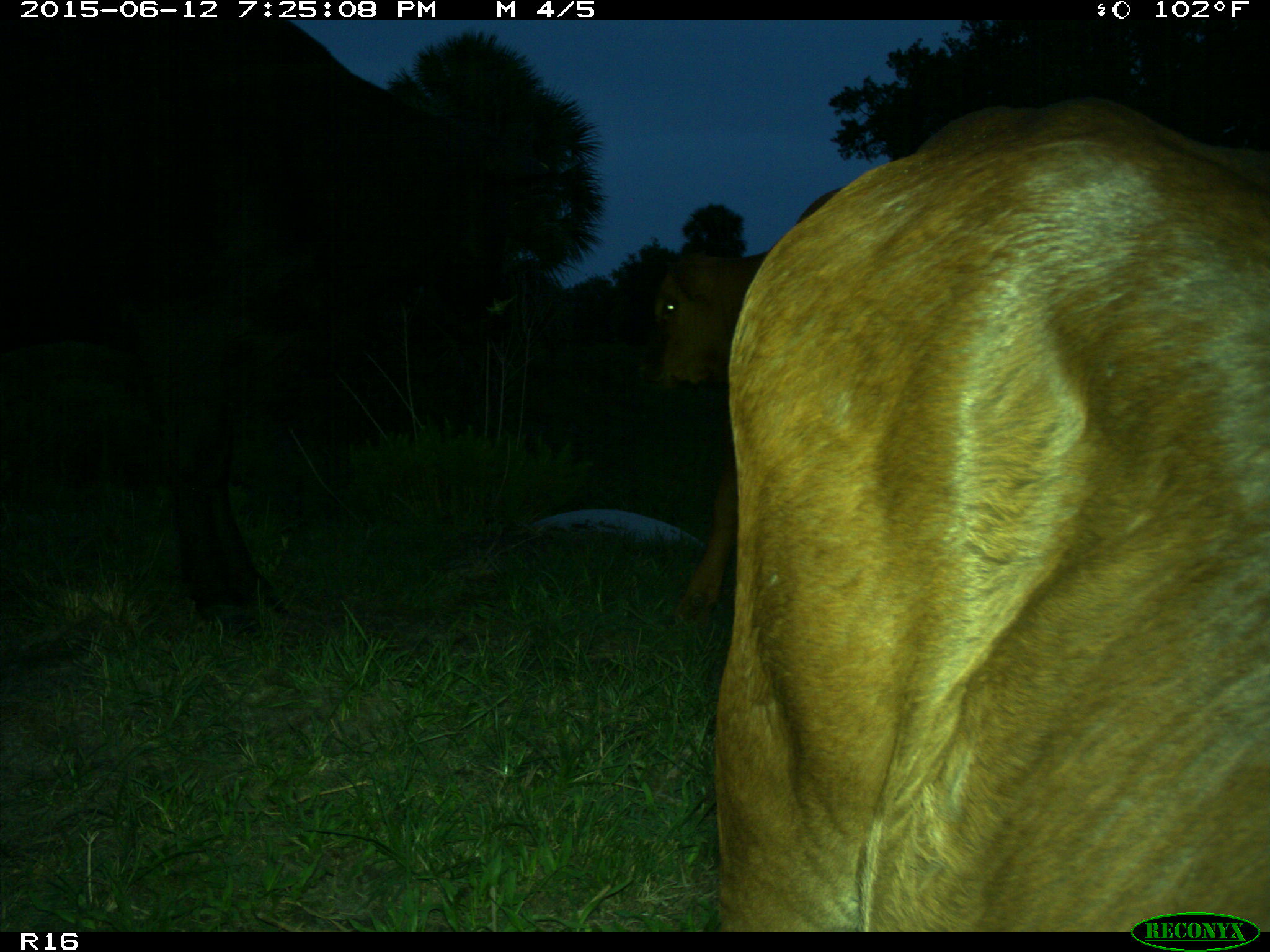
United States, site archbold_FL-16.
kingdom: Animalia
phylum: Chordata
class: Mammalia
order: Artiodactyla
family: Bovidae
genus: Bos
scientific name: Bos taurus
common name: domestic cow